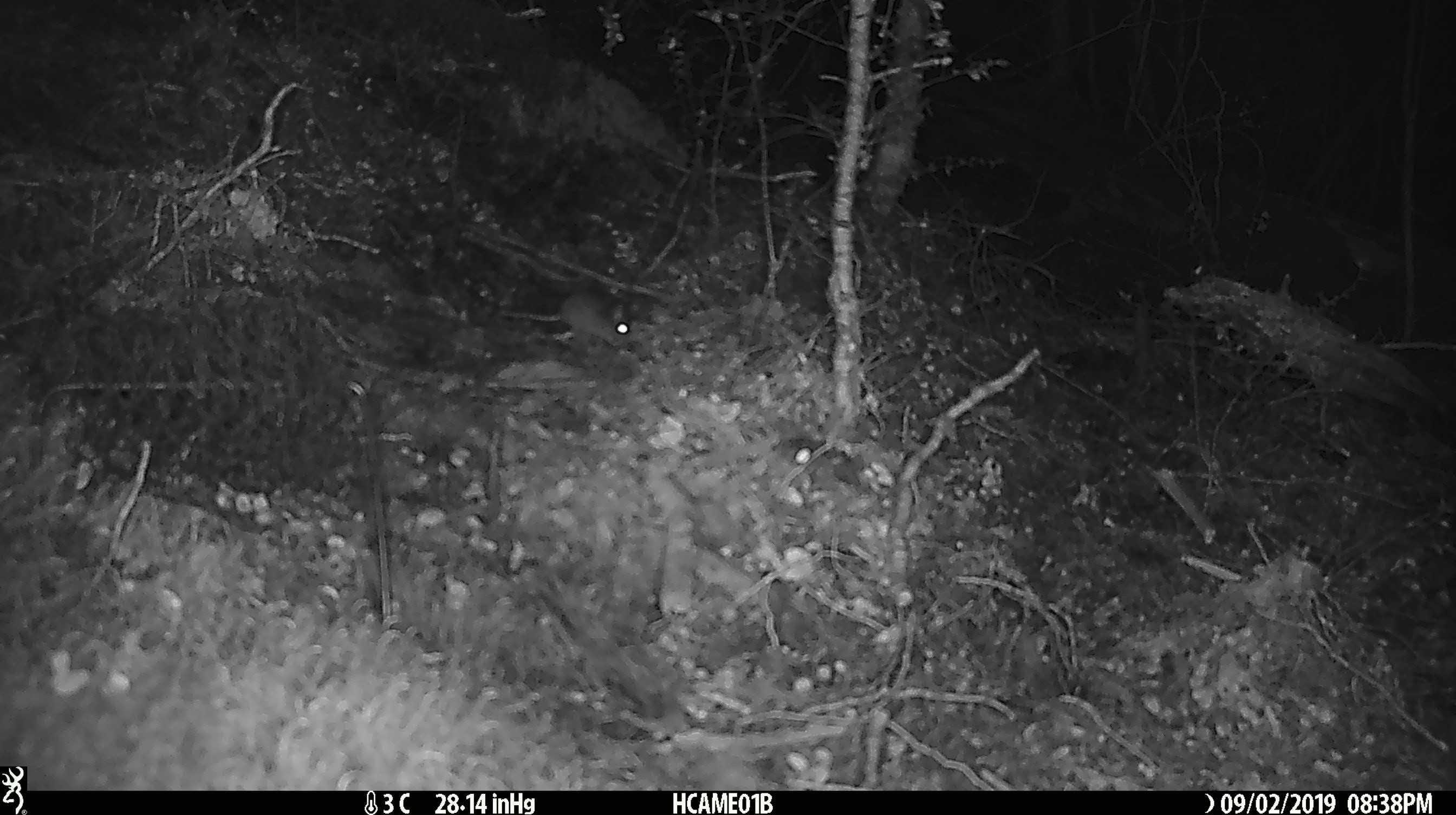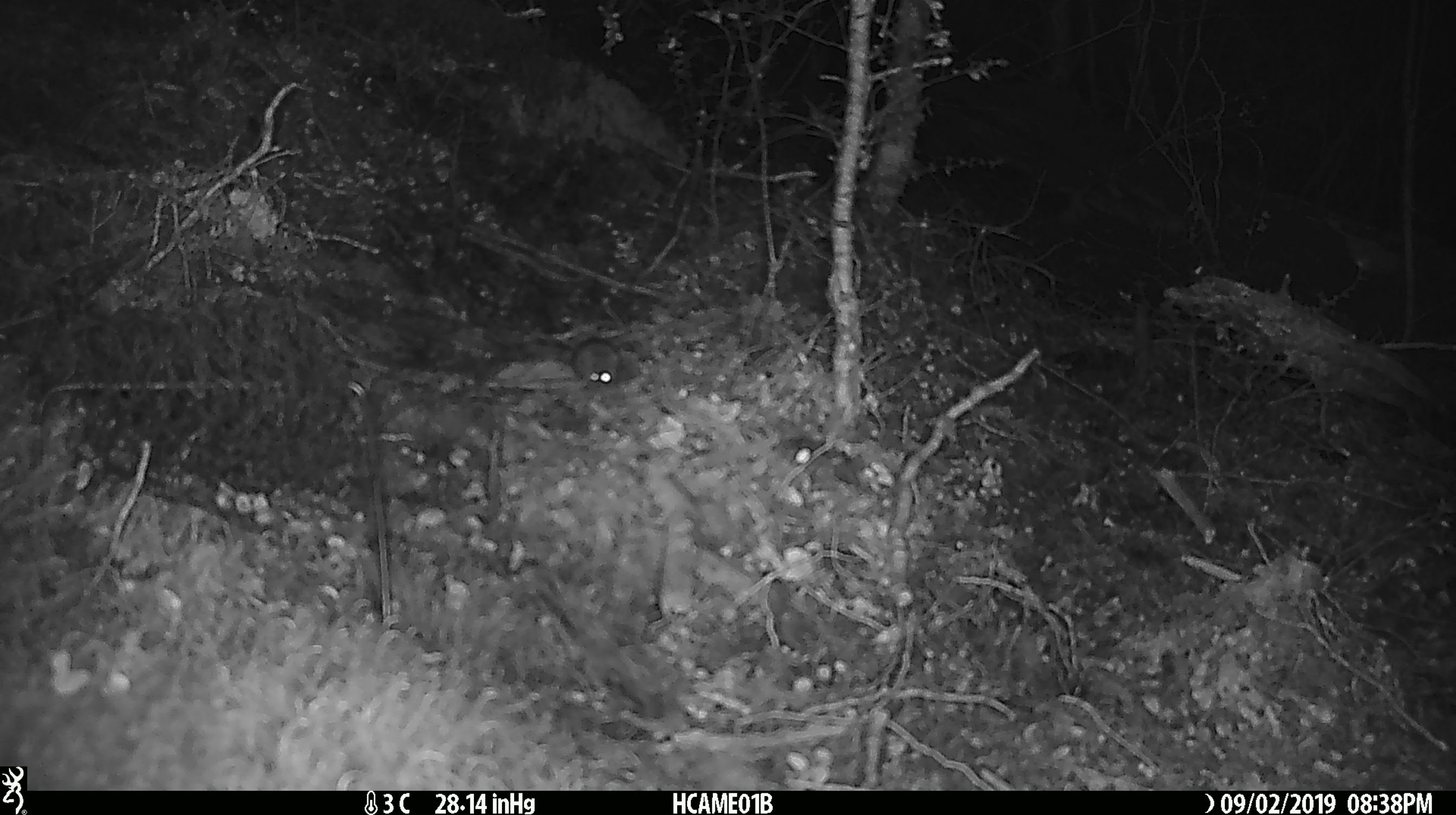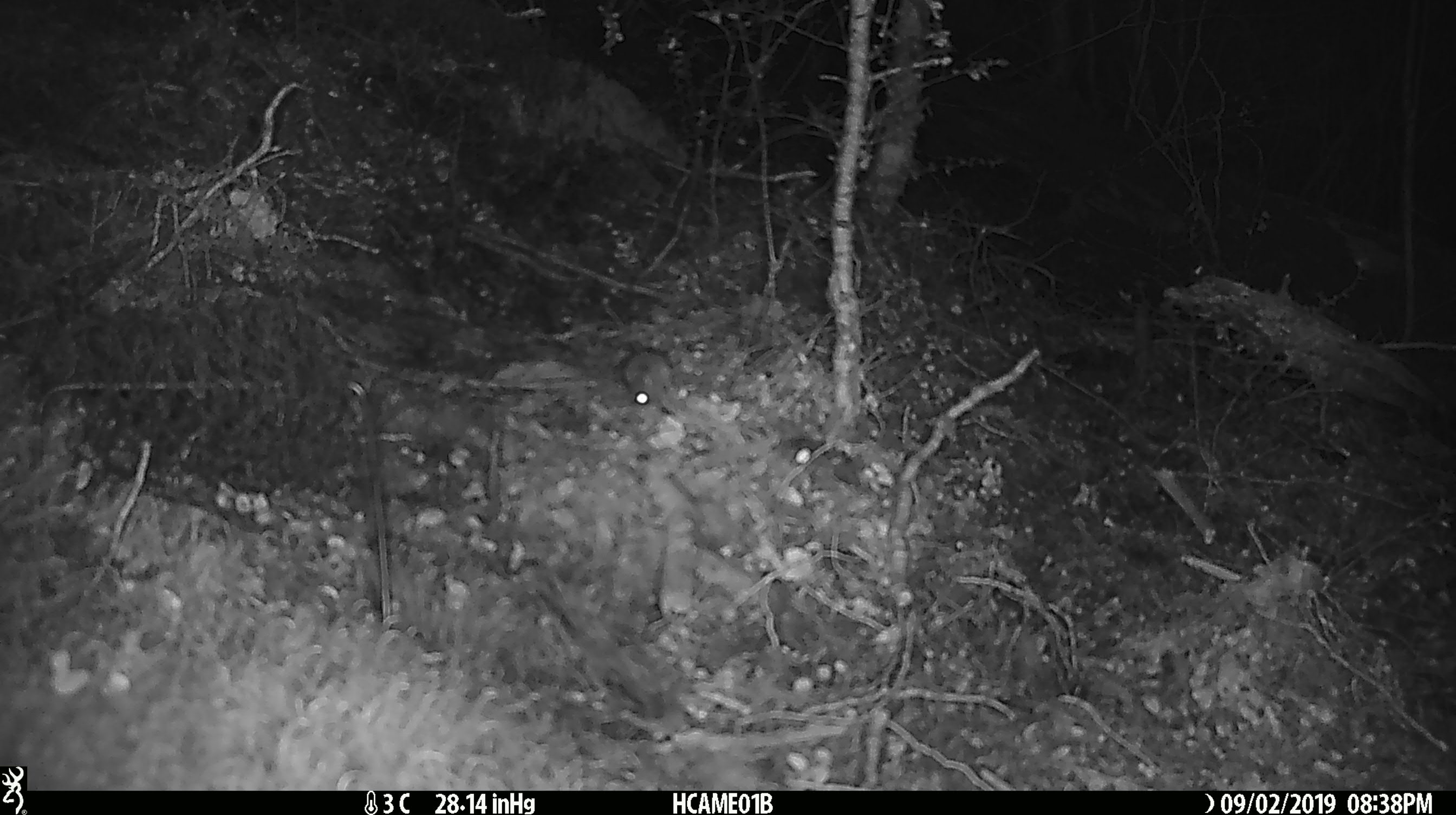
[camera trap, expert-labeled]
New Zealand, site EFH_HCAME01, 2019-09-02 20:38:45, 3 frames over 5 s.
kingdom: Animalia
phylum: Chordata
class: Mammalia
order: Rodentia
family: Muridae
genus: Mus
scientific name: Mus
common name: mouse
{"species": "mouse (Mus)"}